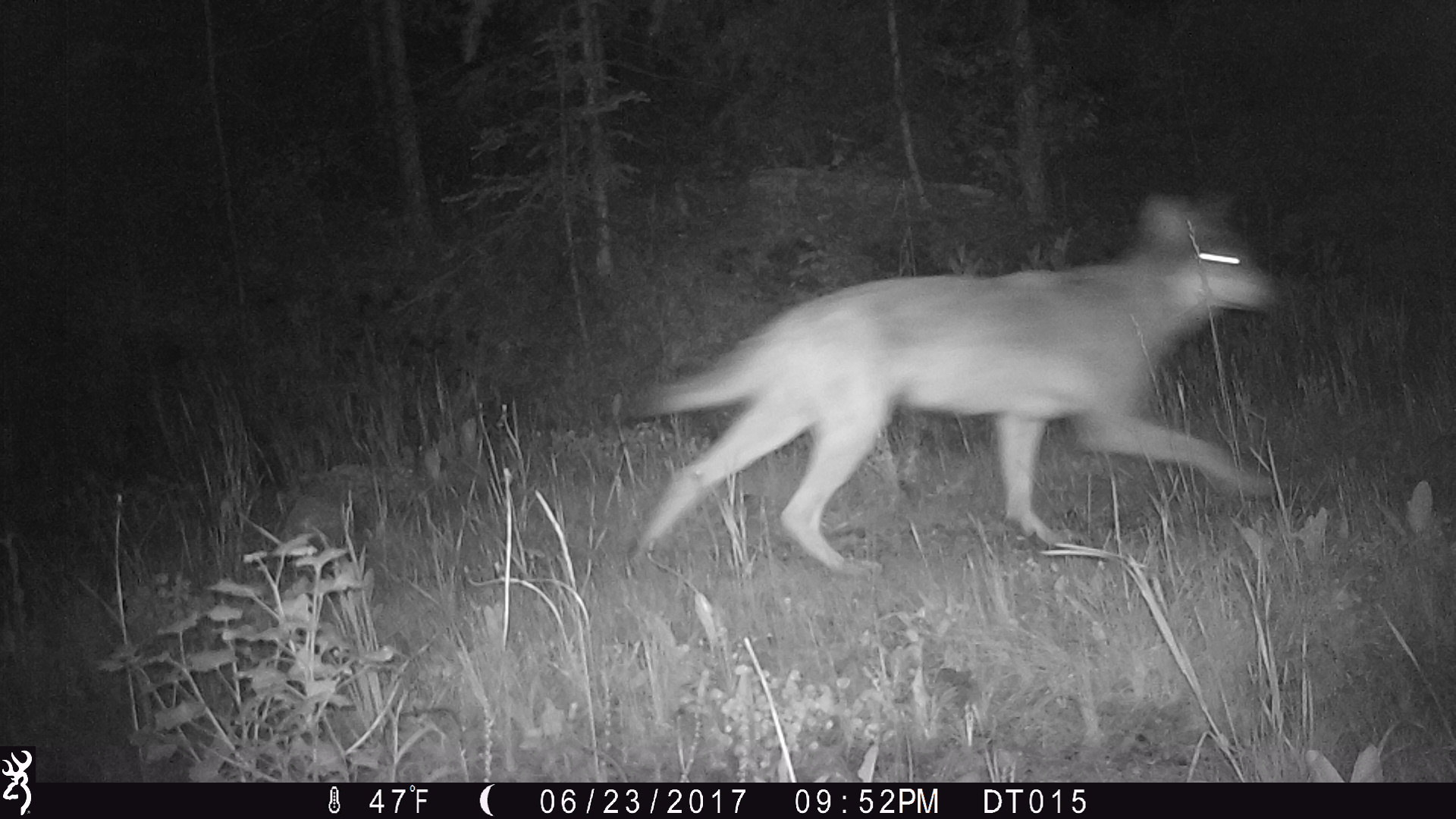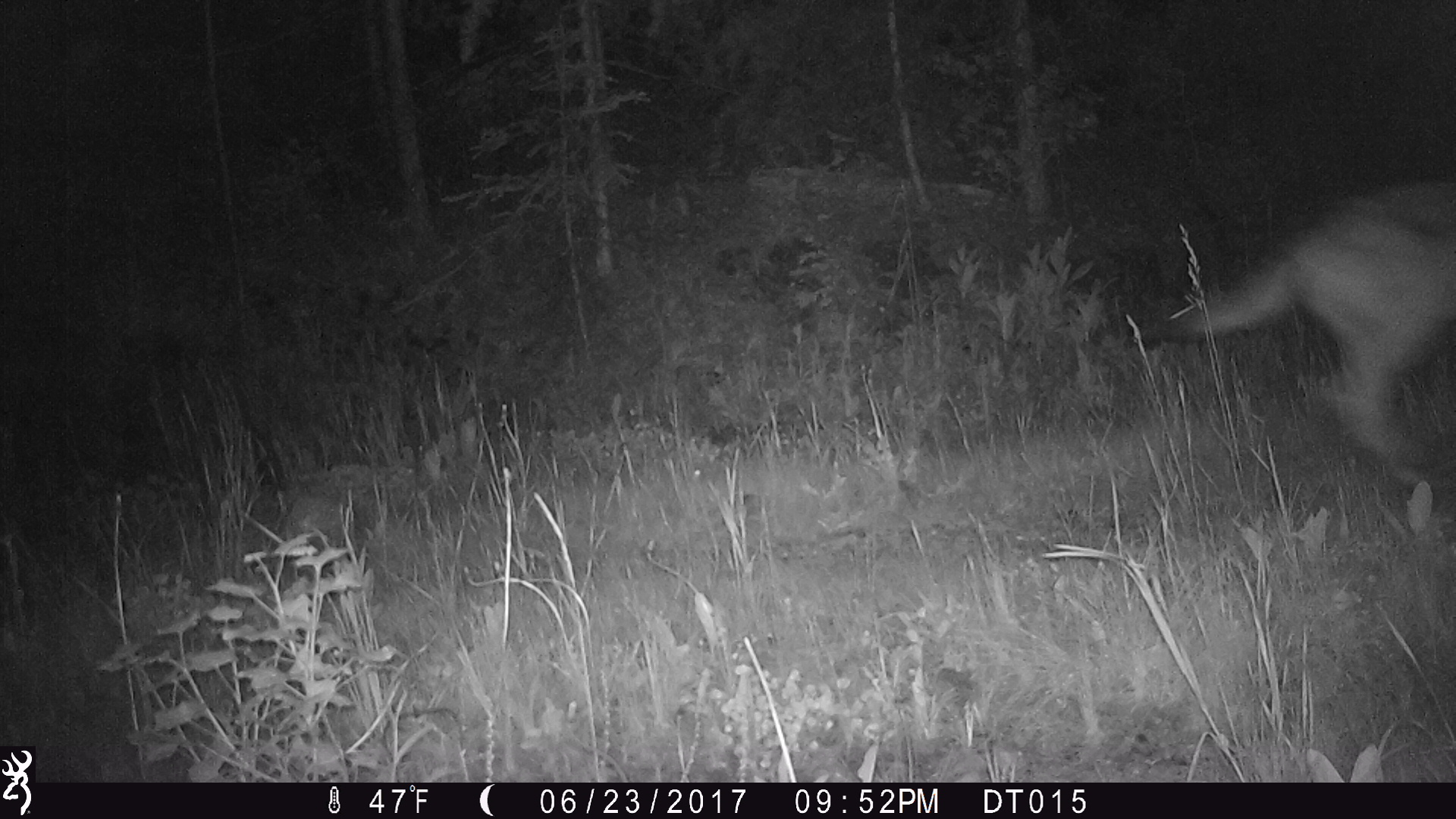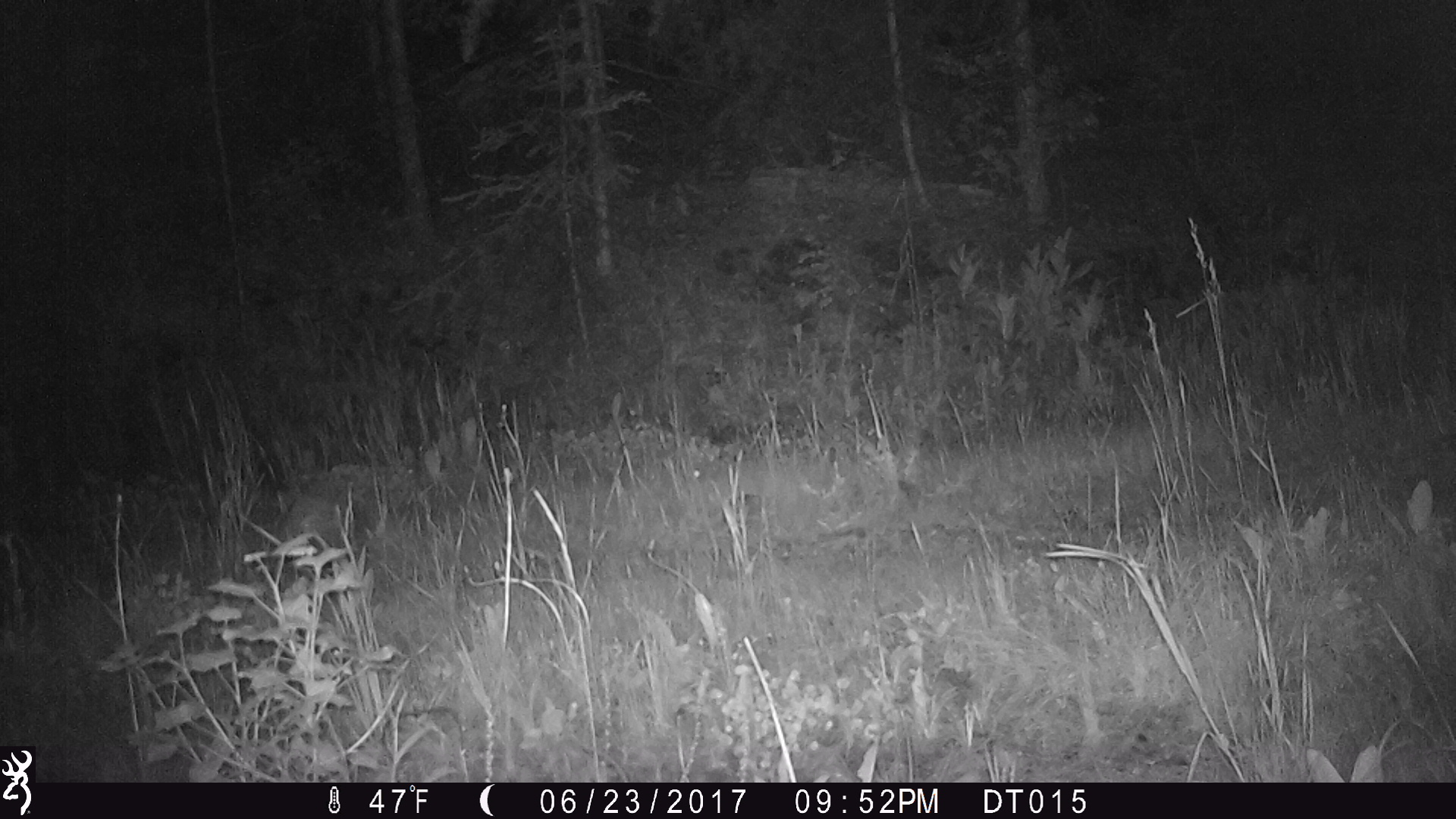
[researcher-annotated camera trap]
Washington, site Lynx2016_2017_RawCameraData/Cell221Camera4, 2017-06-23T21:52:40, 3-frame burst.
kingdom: Animalia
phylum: Chordata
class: Mammalia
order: Carnivora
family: Canidae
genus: Canis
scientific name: Canis lupus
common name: gray wolf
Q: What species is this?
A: Canis lupus (gray wolf).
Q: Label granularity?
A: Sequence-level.